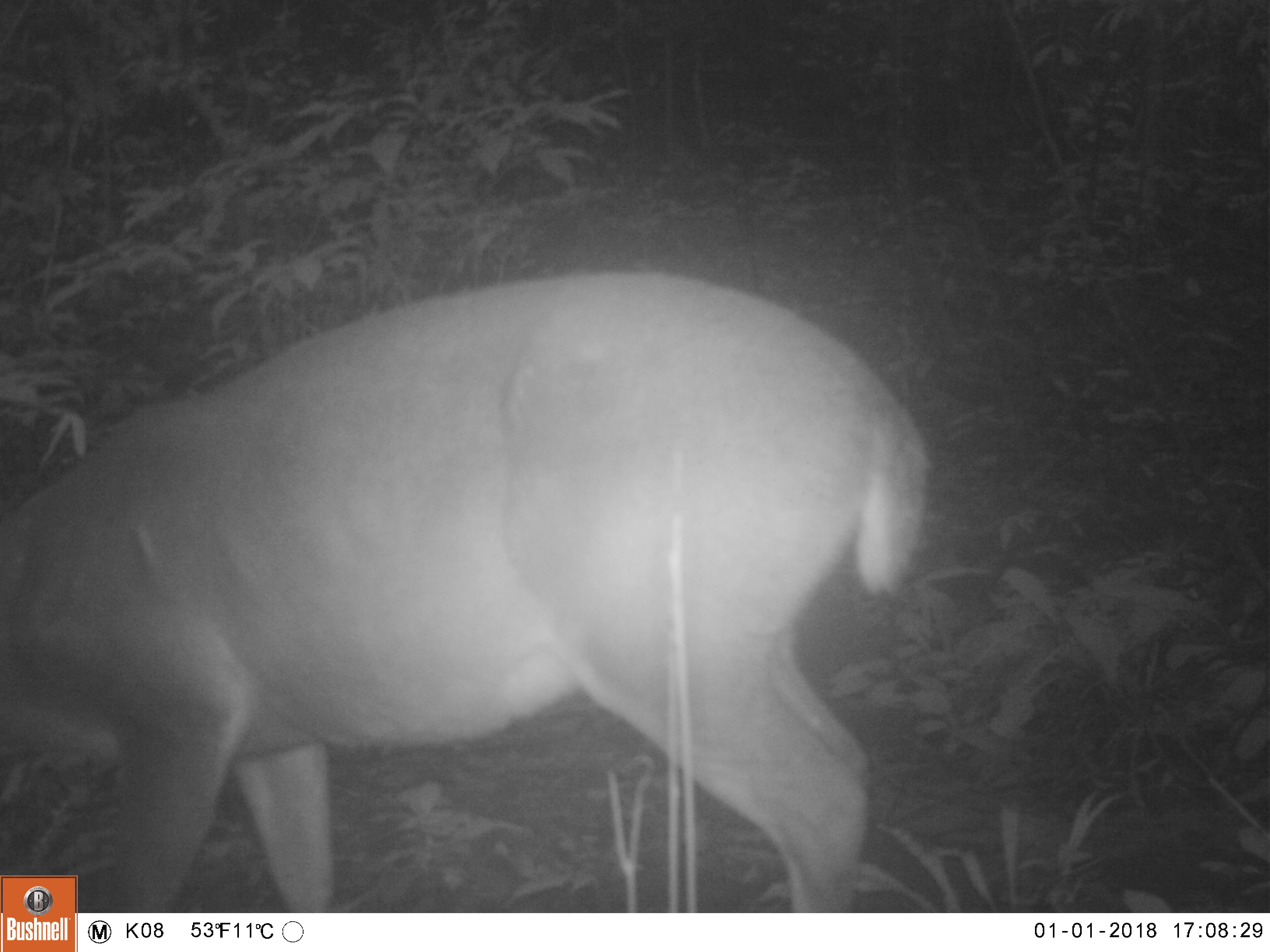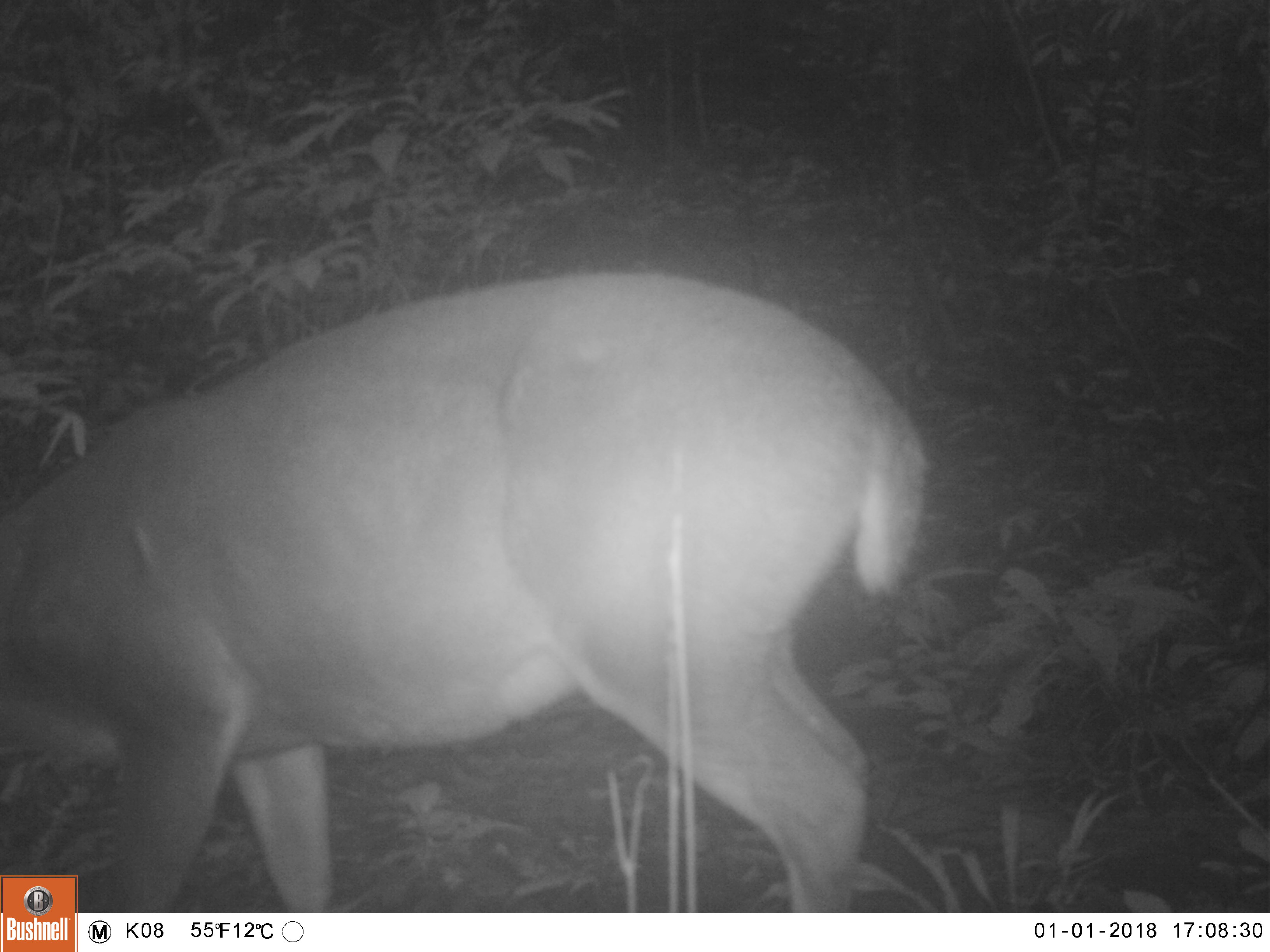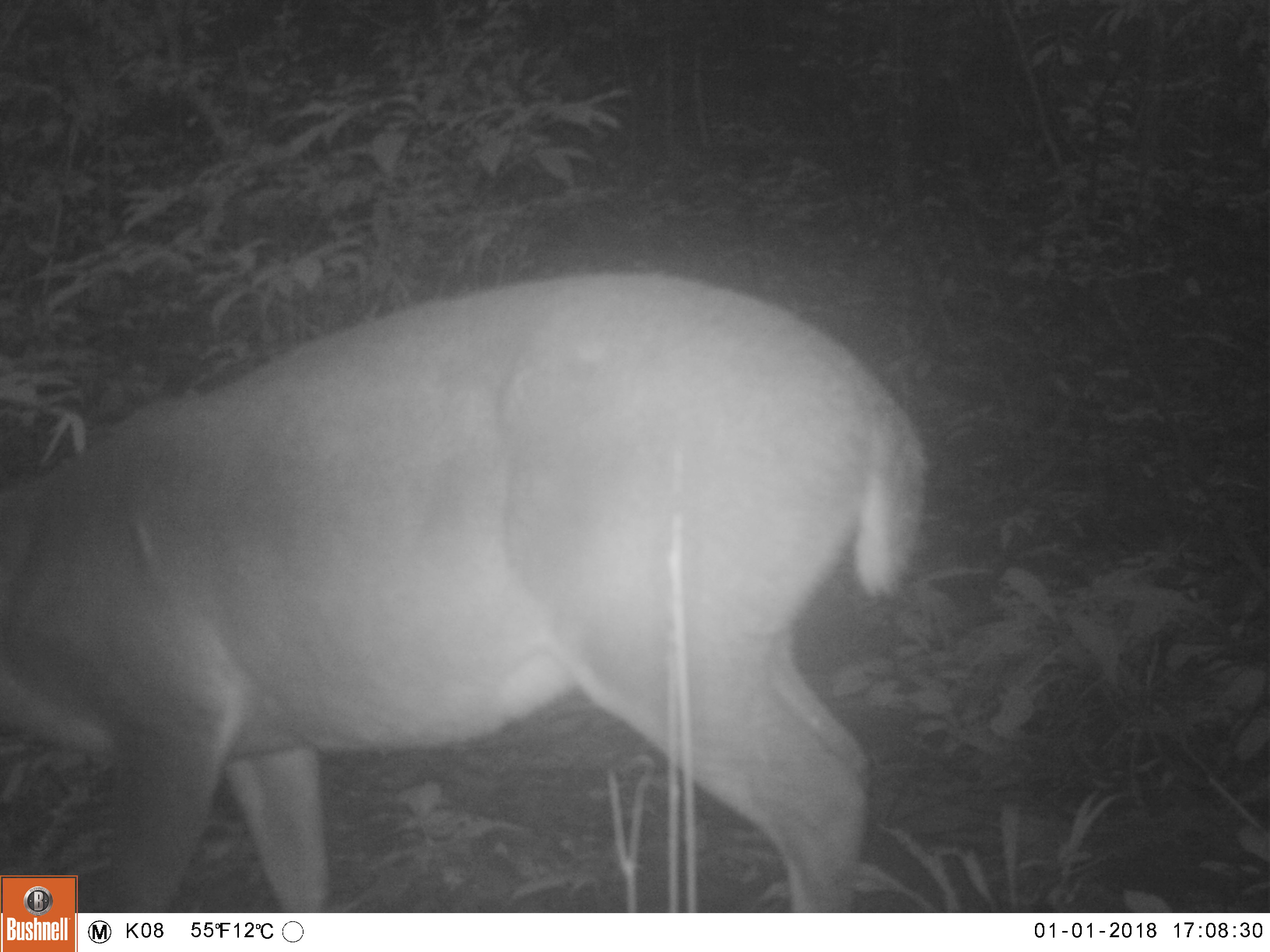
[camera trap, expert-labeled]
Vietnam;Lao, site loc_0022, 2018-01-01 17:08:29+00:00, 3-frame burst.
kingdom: Animalia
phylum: Chordata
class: Mammalia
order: Artiodactyla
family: Cervidae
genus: Muntiacus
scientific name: Muntiacus vuquangensis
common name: large-antlered muntjac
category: large antlered muntjac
Large antlered muntjac (large-antlered muntjac) (Muntiacus vuquangensis). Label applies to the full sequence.